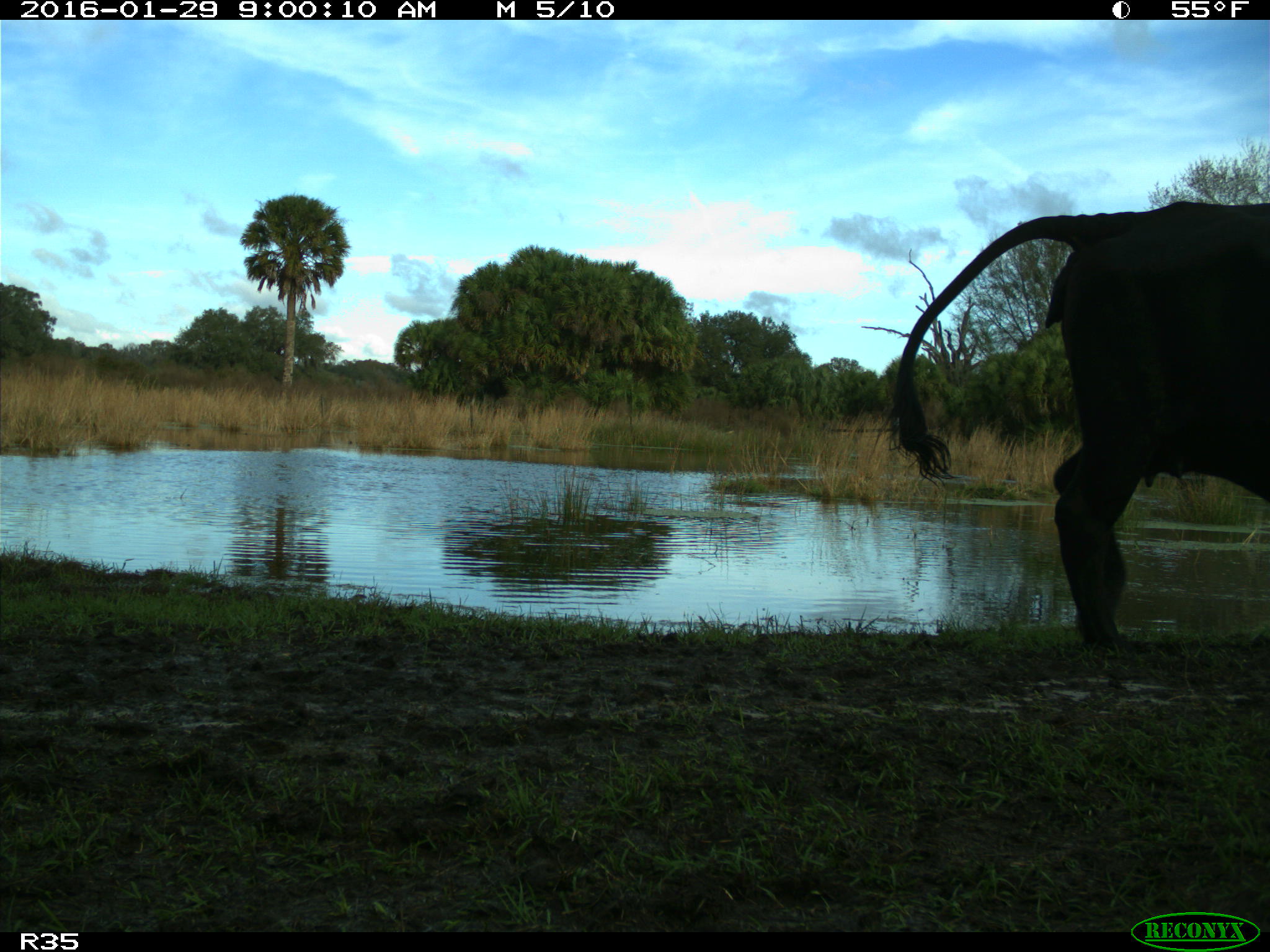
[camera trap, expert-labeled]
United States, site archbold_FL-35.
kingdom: Animalia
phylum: Chordata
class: Mammalia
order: Artiodactyla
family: Bovidae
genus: Bos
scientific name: Bos taurus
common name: domestic cow